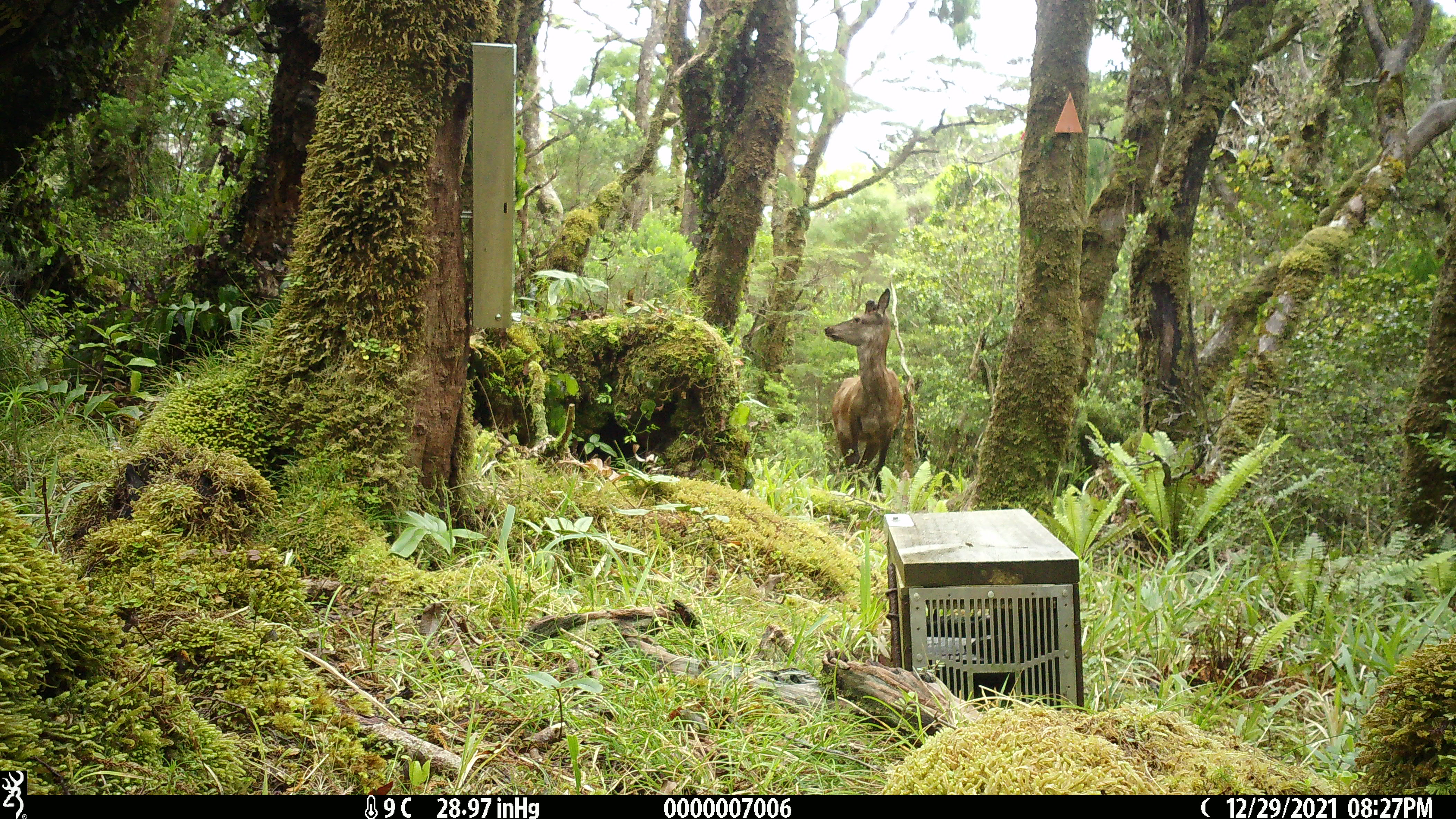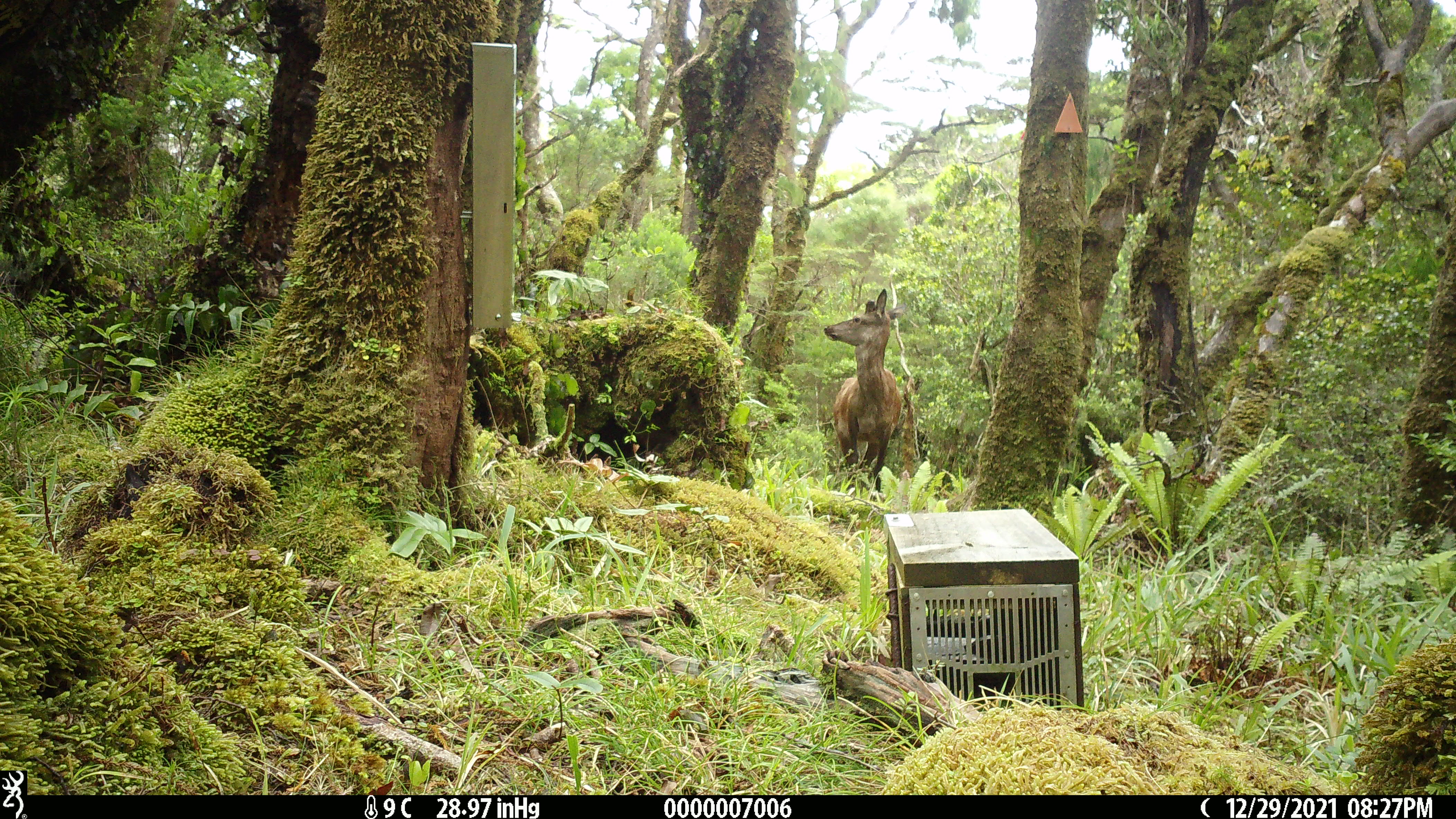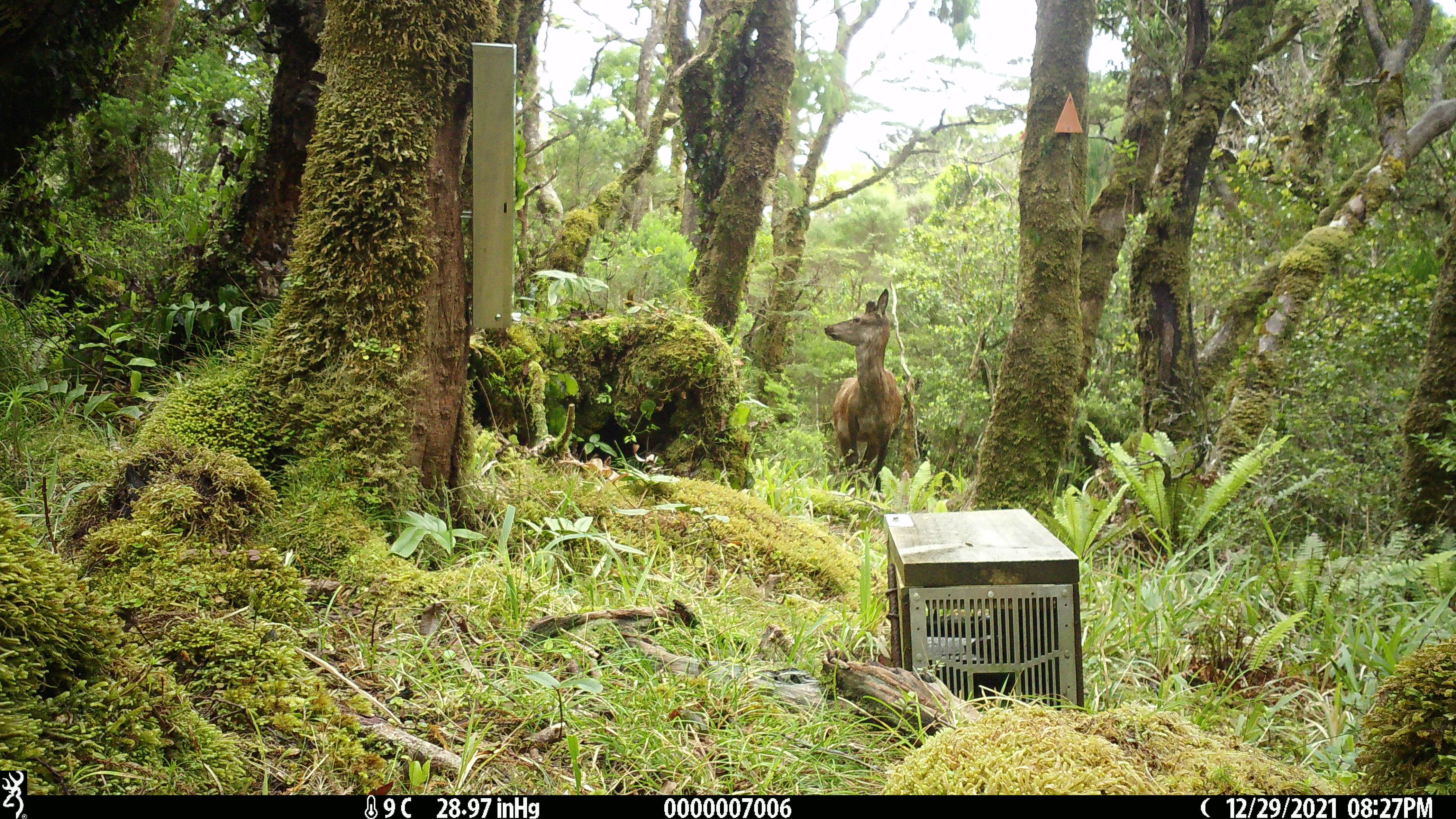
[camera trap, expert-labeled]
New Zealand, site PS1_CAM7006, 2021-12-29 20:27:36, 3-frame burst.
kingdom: Animalia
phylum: Chordata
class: Mammalia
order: Artiodactyla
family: Cervidae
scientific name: Cervidae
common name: deer